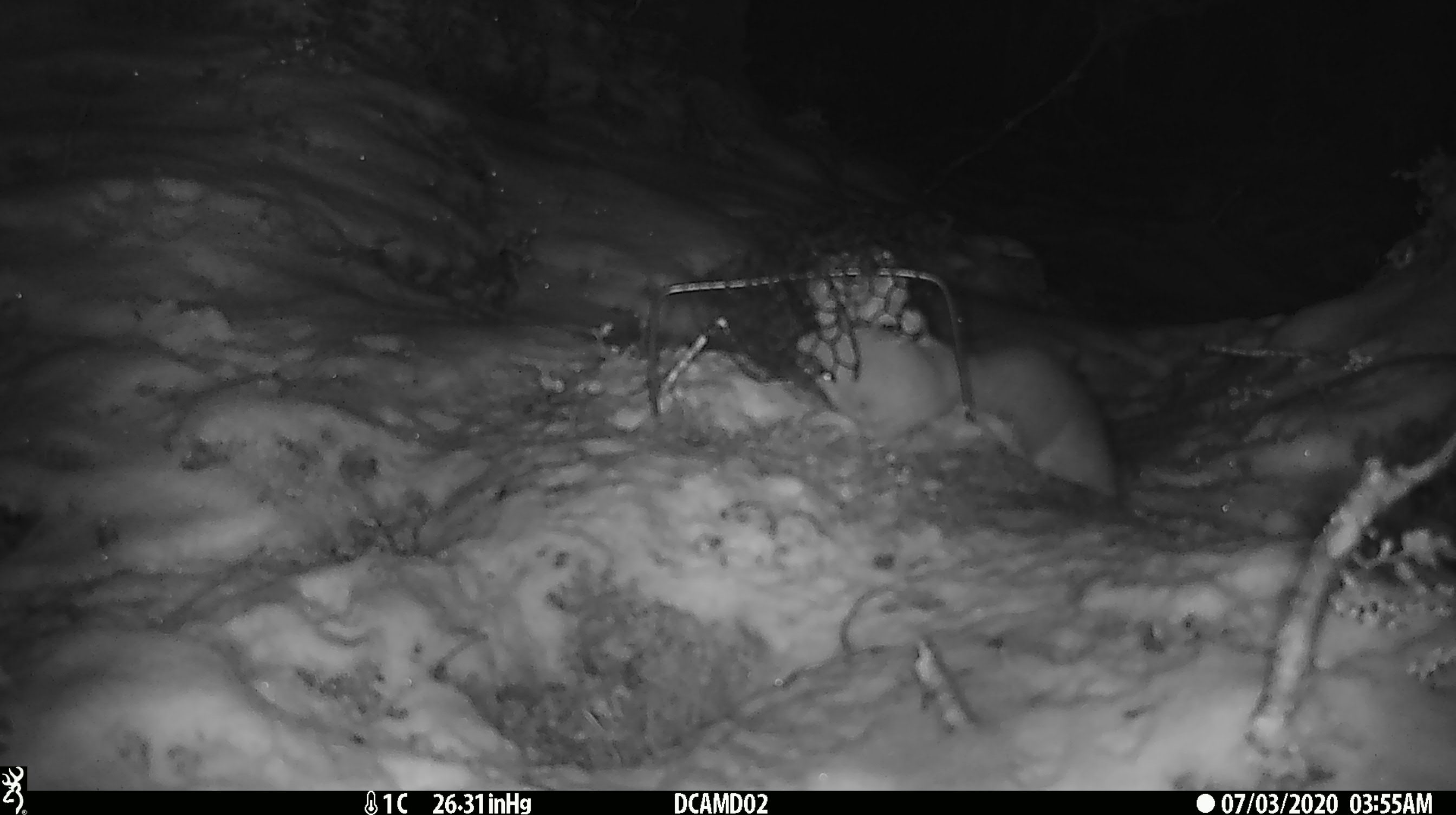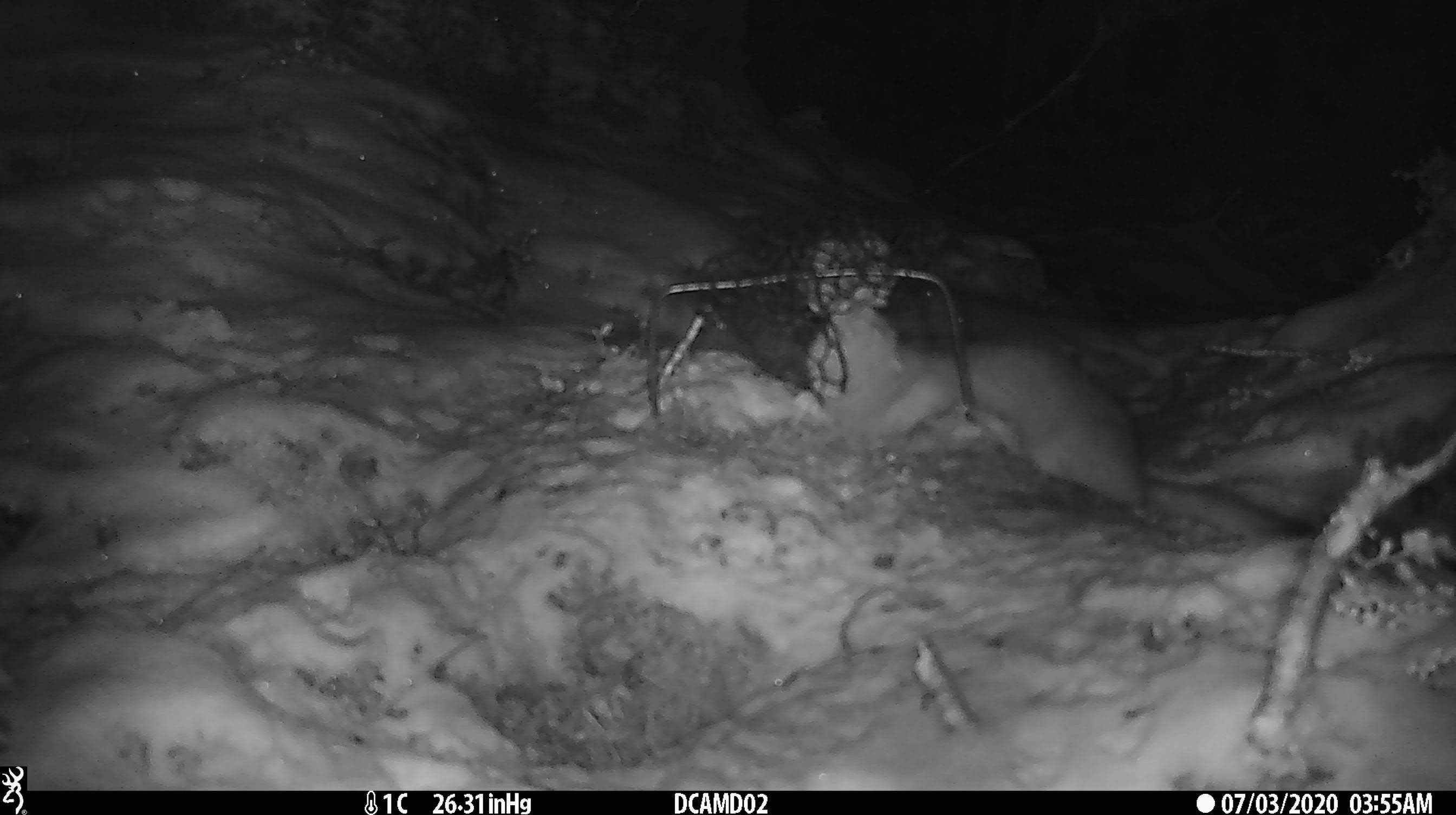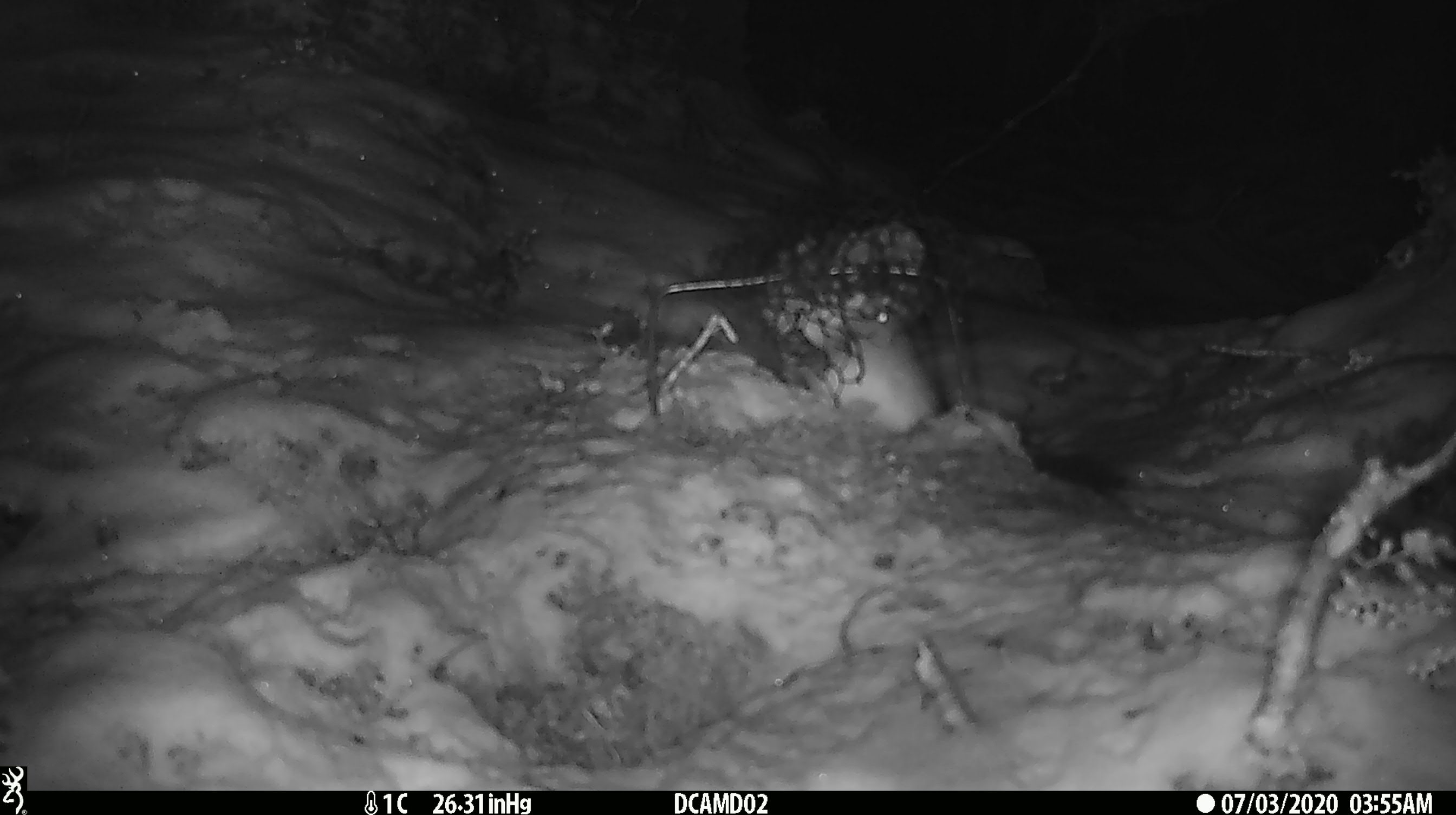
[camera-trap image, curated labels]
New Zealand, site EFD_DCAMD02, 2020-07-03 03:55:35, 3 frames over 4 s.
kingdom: Animalia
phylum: Chordata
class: Mammalia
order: Carnivora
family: Mustelidae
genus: Mustela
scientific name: Mustela erminea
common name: stoat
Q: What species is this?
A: Stoat (Mustela erminea).